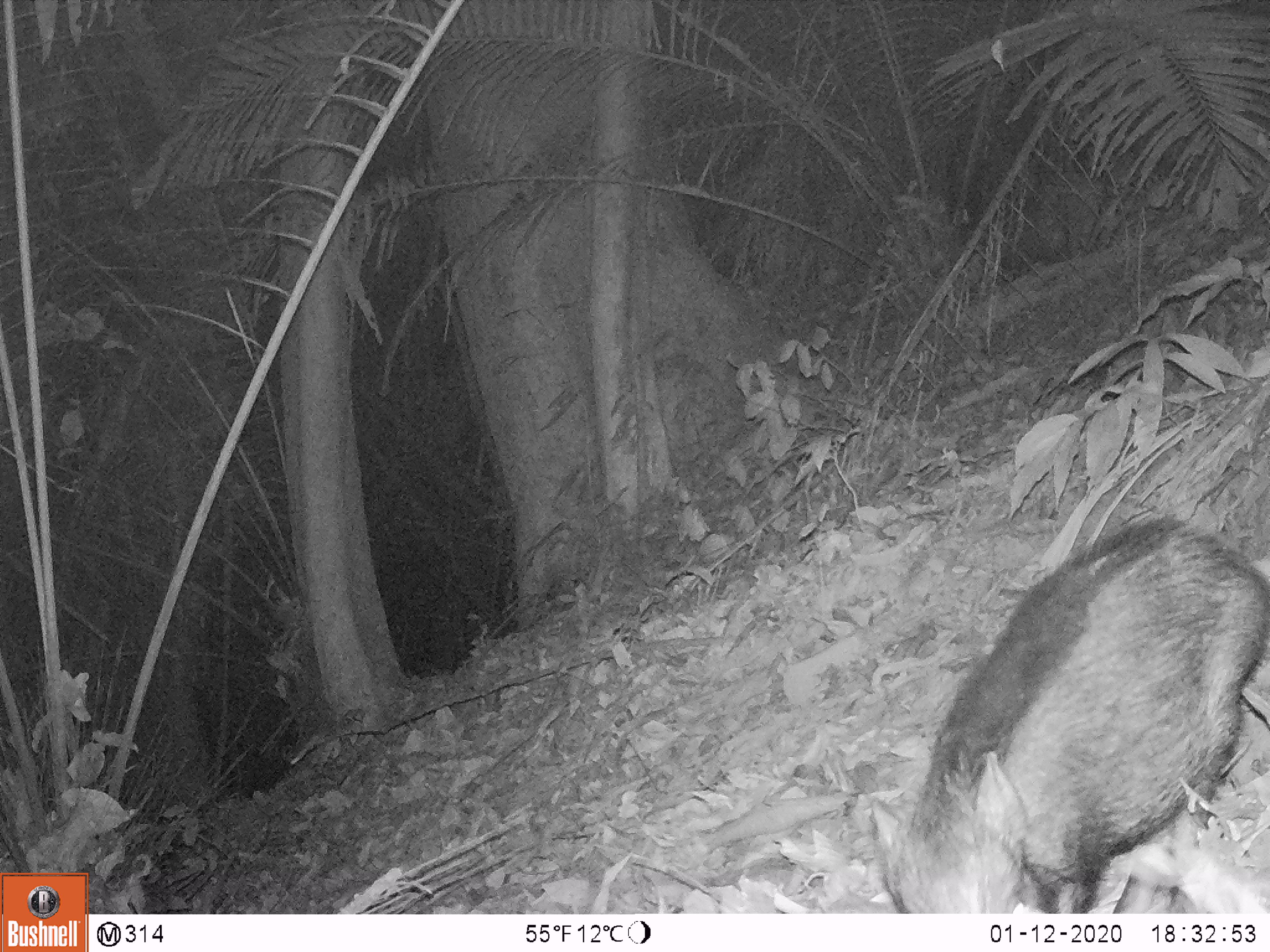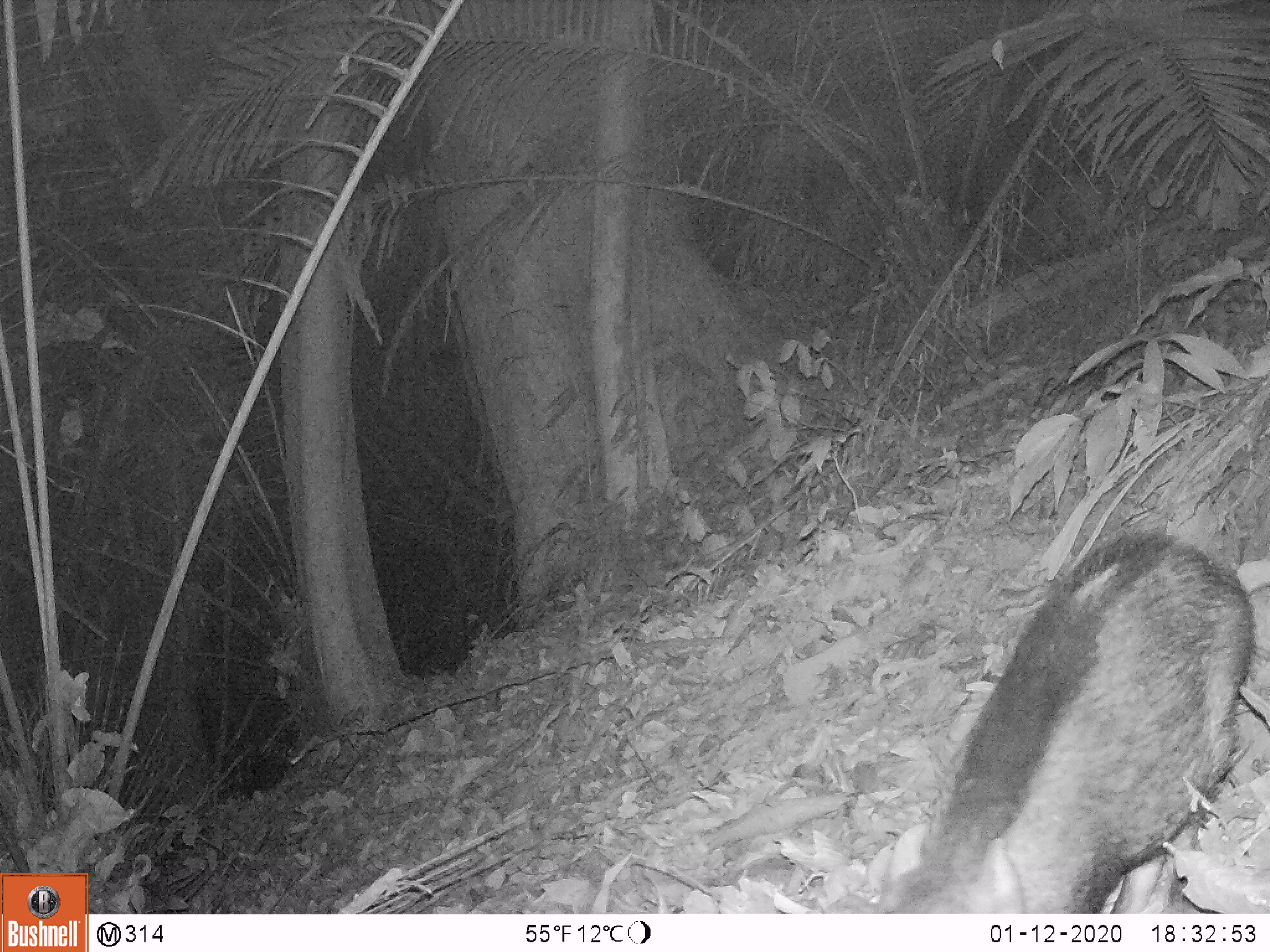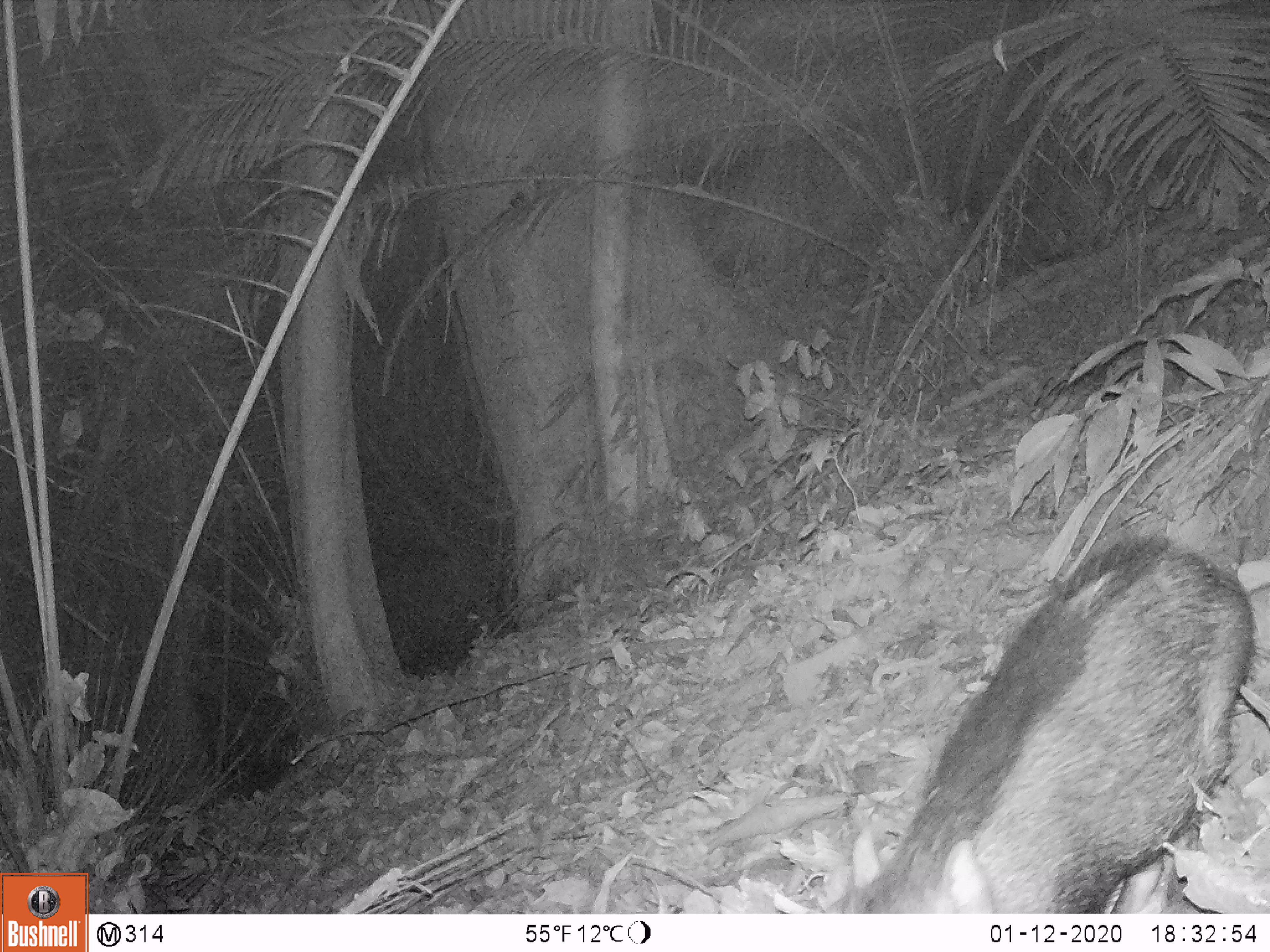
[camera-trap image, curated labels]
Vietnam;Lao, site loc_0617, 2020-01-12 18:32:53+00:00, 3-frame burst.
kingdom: Animalia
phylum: Chordata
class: Mammalia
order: Artiodactyla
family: Suidae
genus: Sus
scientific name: Sus scrofa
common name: eurasian wild pig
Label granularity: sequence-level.